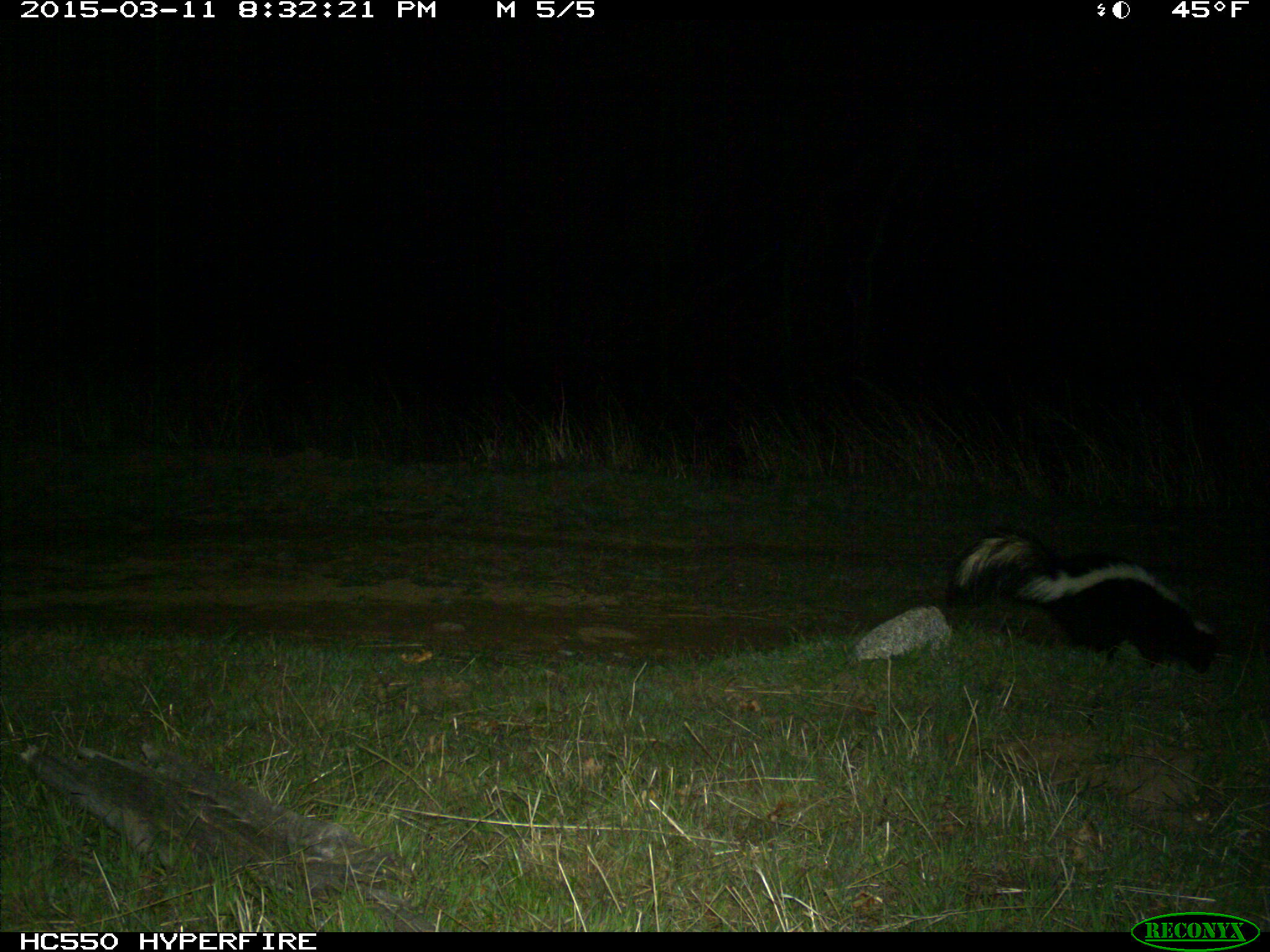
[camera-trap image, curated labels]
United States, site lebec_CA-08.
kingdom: Animalia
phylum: Chordata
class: Mammalia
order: Carnivora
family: Mephitidae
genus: Mephitis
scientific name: Mephitis mephitis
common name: striped skunk